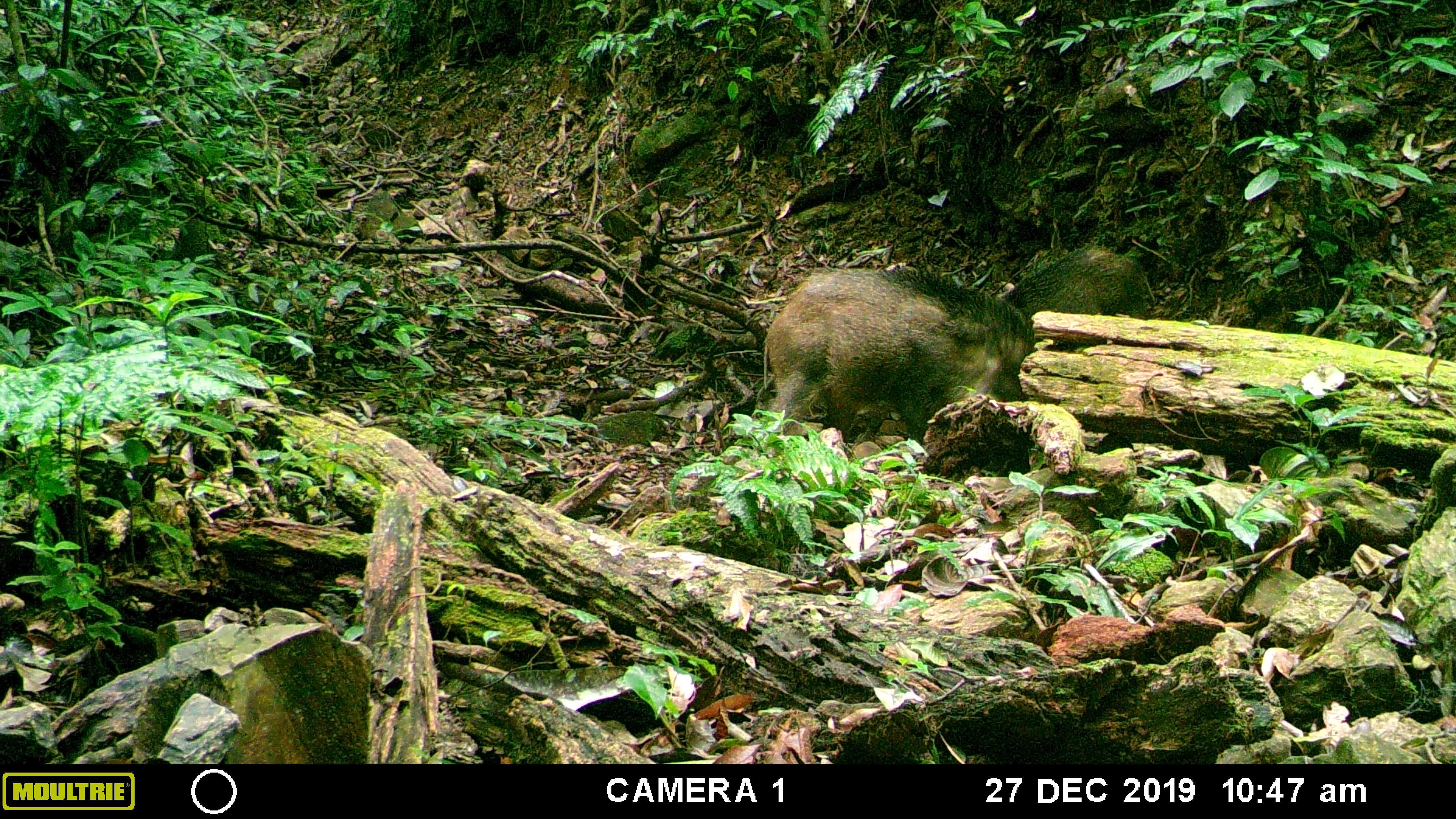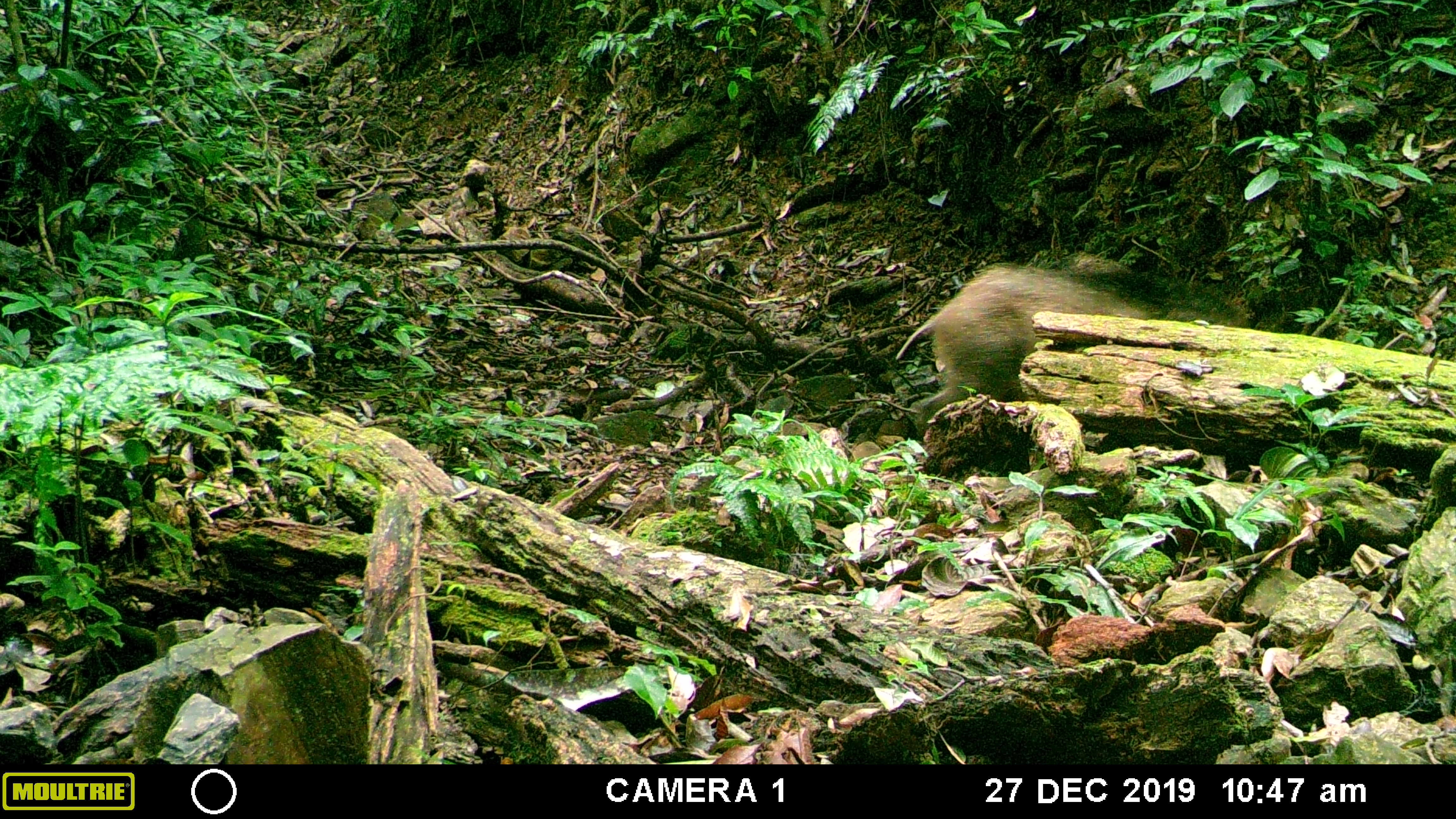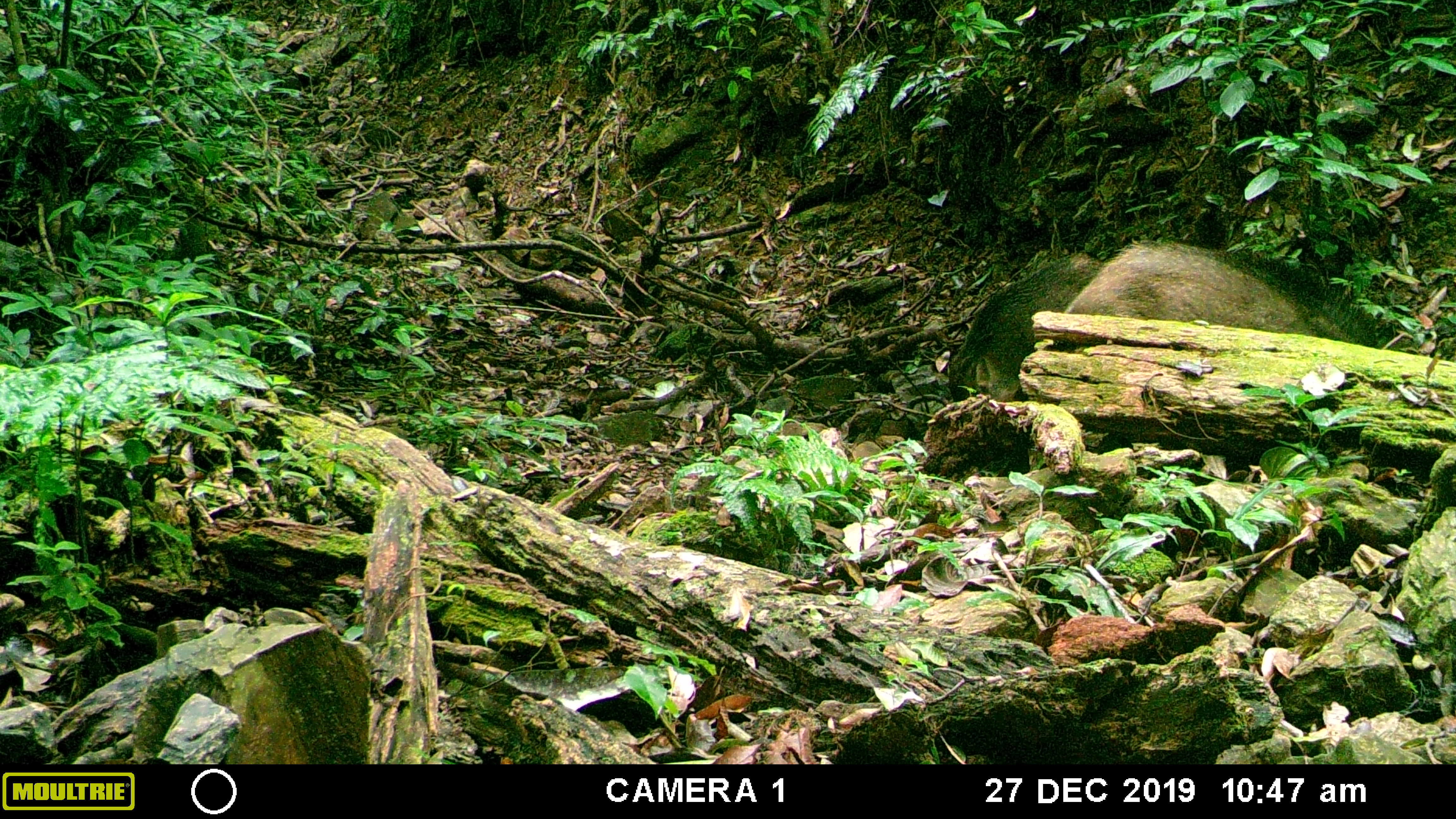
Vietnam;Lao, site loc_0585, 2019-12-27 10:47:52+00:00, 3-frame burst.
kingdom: Animalia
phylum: Chordata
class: Mammalia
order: Artiodactyla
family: Suidae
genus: Sus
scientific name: Sus scrofa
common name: eurasian wild pig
Eurasian wild pig (Sus scrofa). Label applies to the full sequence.